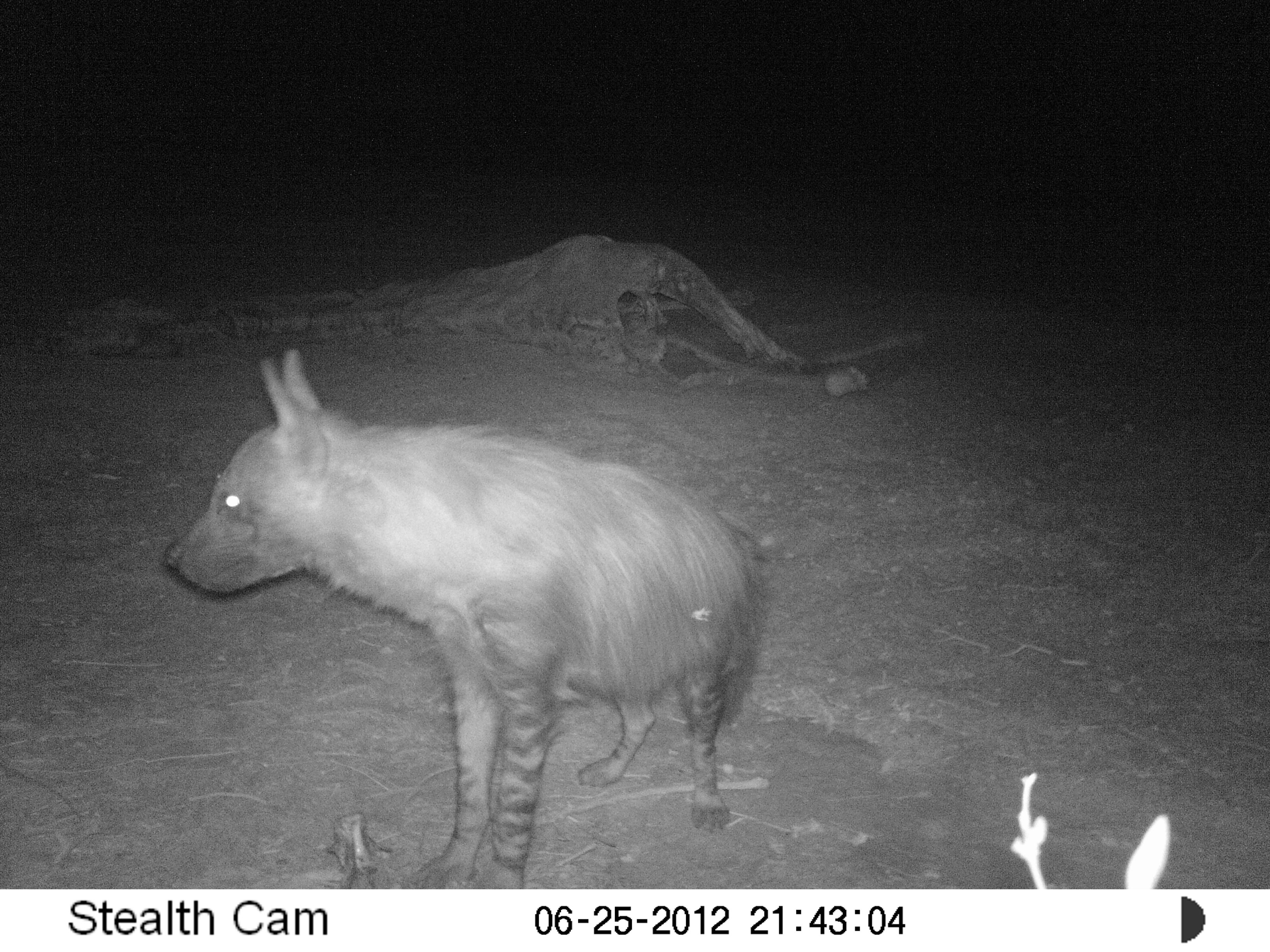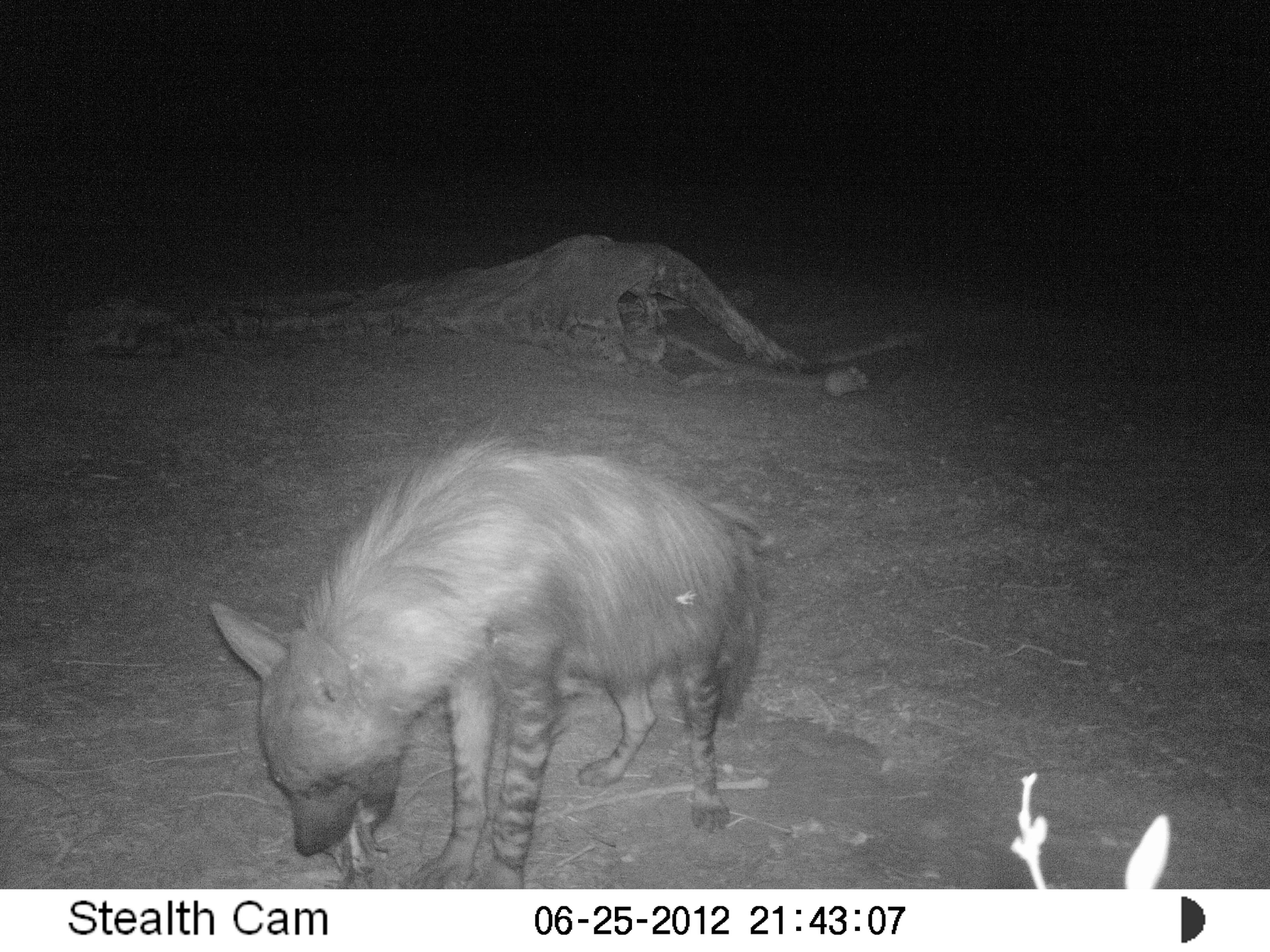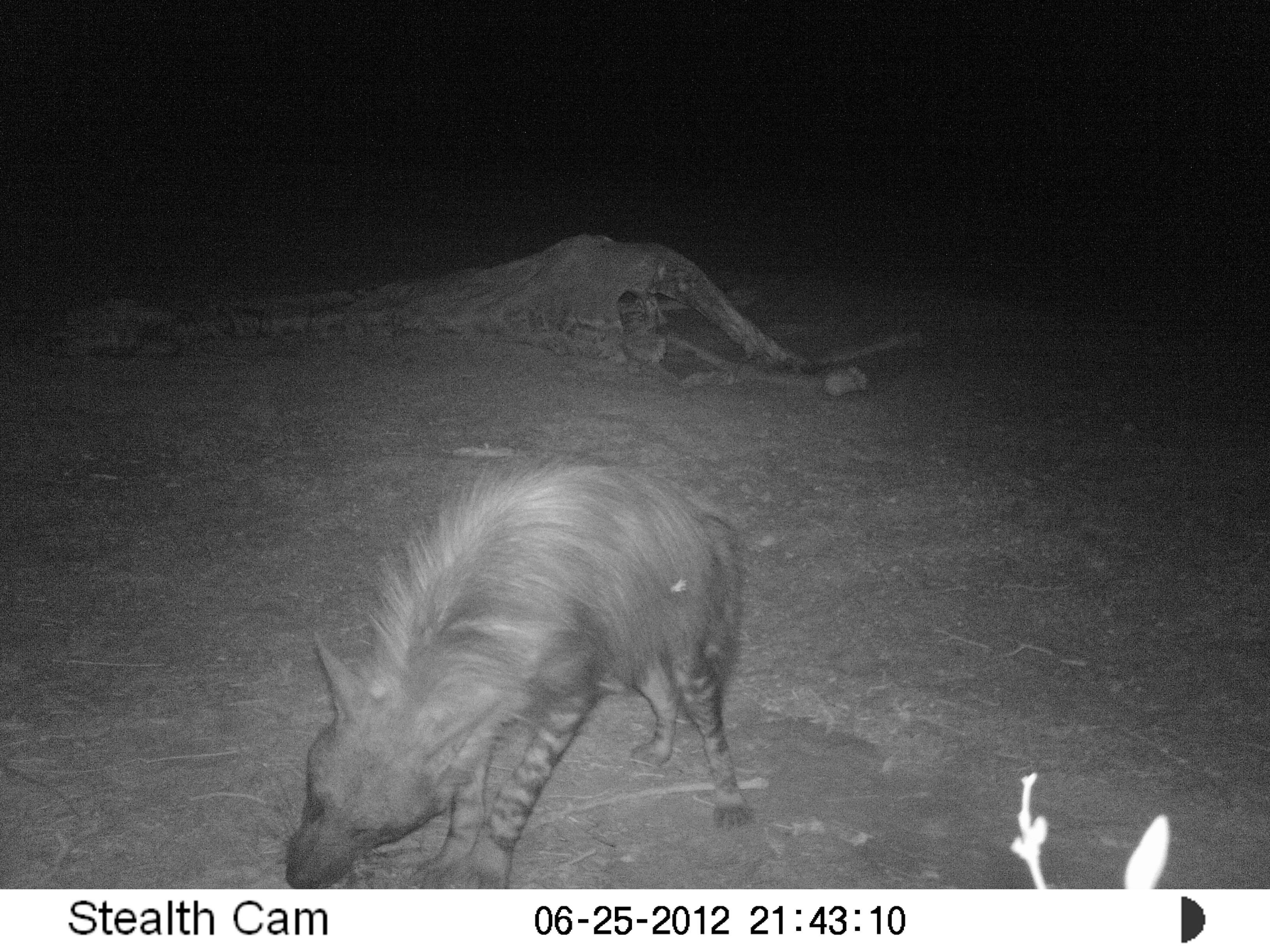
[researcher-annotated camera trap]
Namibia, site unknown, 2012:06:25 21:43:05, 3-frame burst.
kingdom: Animalia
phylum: Chordata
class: Mammalia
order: Carnivora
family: Hyaenidae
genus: Parahyaena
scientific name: Parahyaena brunnea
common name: brown hyena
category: hyaena brunnea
Hyaena brunnea (brown hyena) (Parahyaena brunnea).